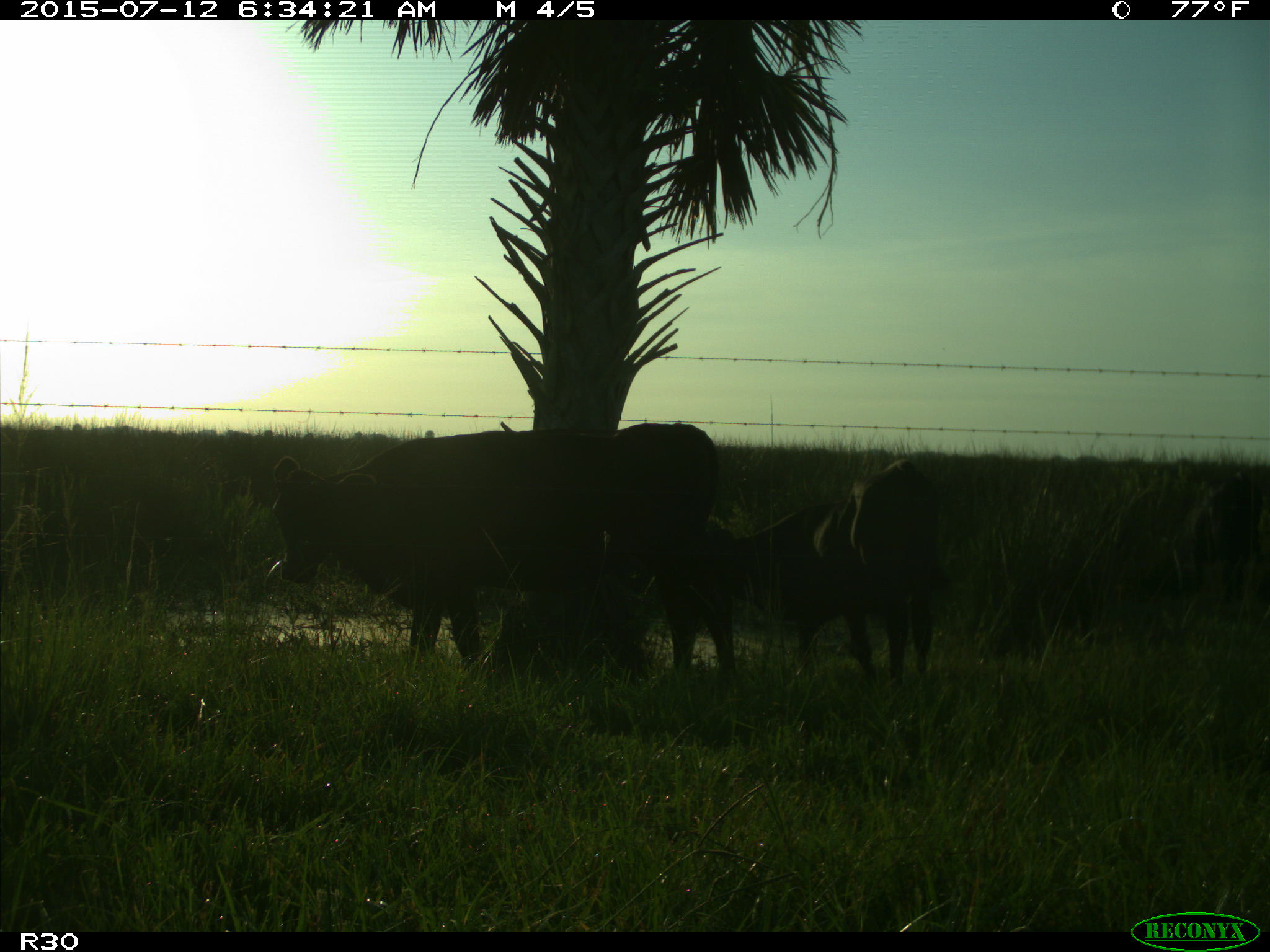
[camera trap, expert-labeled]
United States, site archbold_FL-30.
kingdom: Animalia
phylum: Chordata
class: Mammalia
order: Artiodactyla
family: Bovidae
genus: Bos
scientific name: Bos taurus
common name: domestic cow